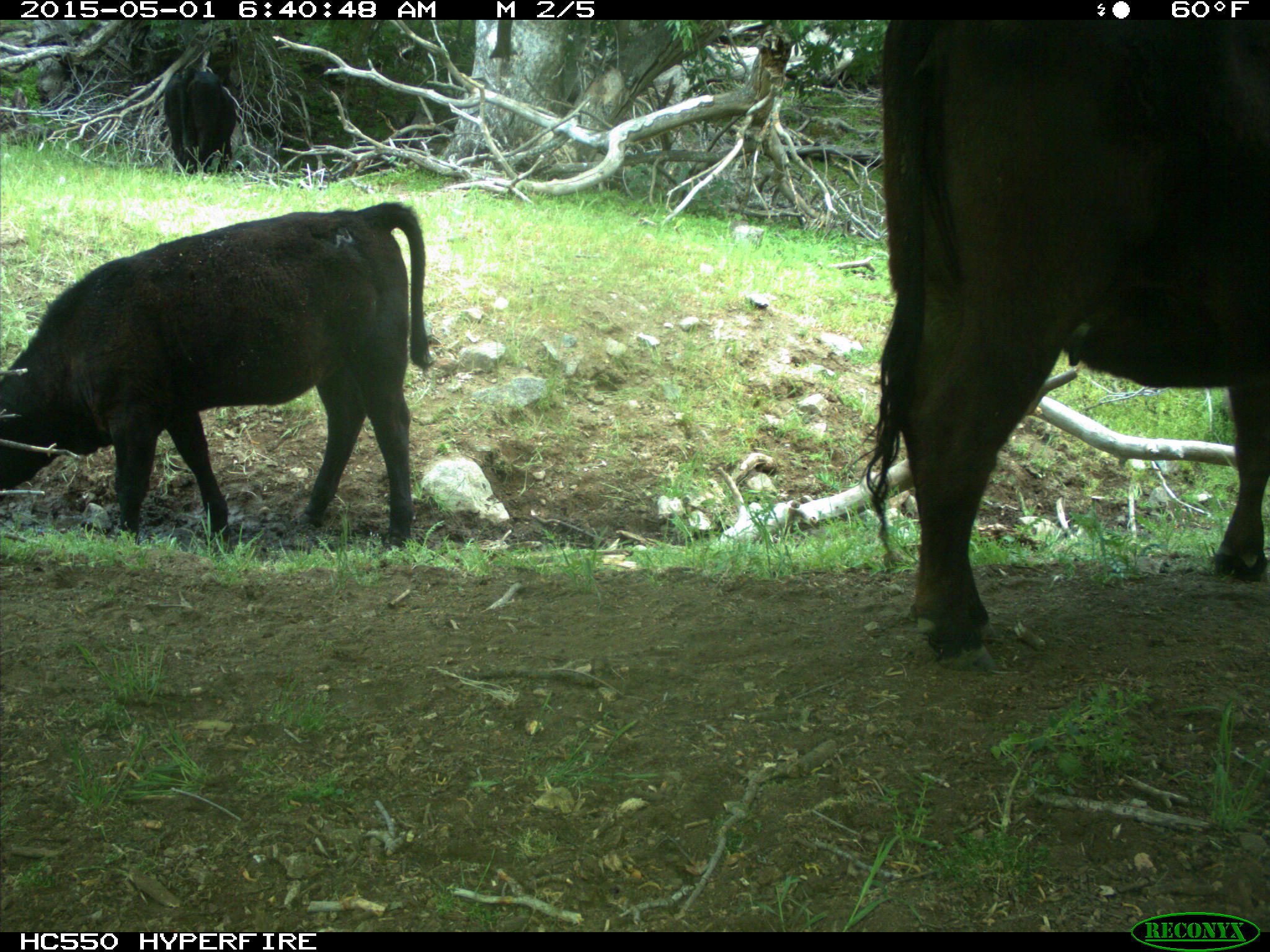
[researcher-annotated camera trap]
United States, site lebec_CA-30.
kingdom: Animalia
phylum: Chordata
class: Mammalia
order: Artiodactyla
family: Bovidae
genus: Bos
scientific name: Bos taurus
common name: domestic cow